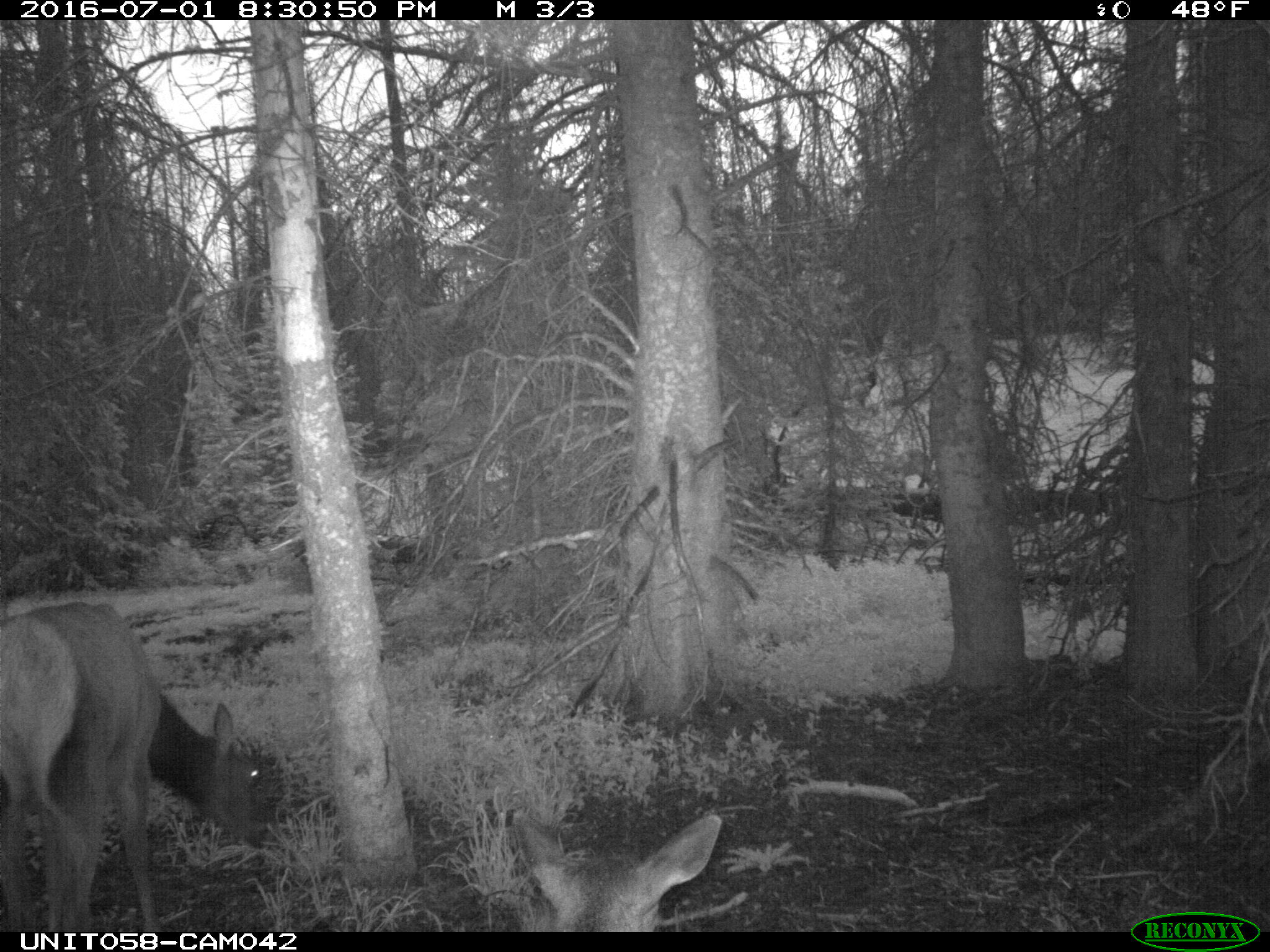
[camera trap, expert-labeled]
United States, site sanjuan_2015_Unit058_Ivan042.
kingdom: Animalia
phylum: Chordata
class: Mammalia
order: Artiodactyla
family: Cervidae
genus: Cervus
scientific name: Cervus elaphus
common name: red deer